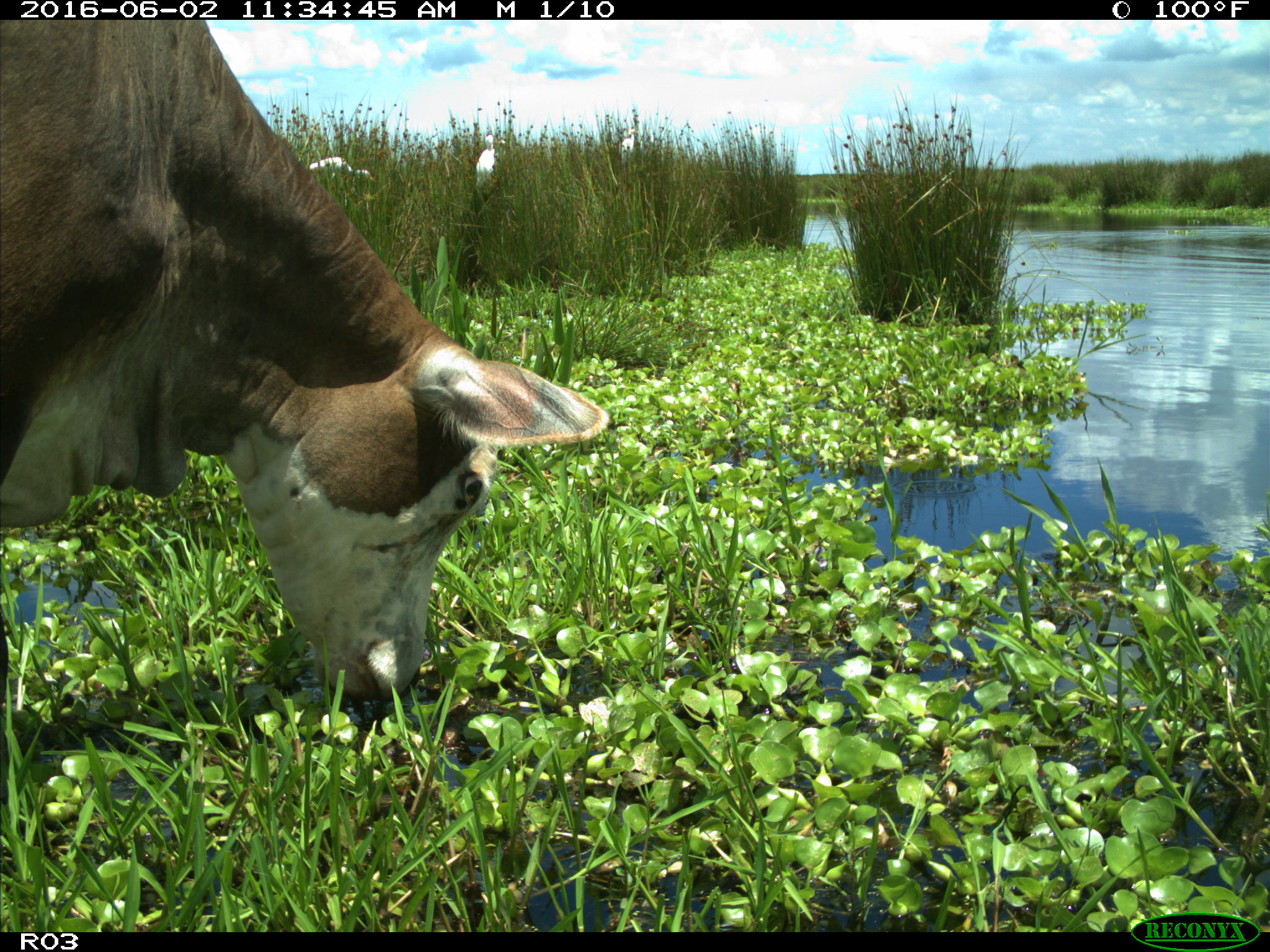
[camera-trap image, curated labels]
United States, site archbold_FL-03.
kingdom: Animalia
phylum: Chordata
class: Mammalia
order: Artiodactyla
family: Bovidae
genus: Bos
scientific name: Bos taurus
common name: domestic cow